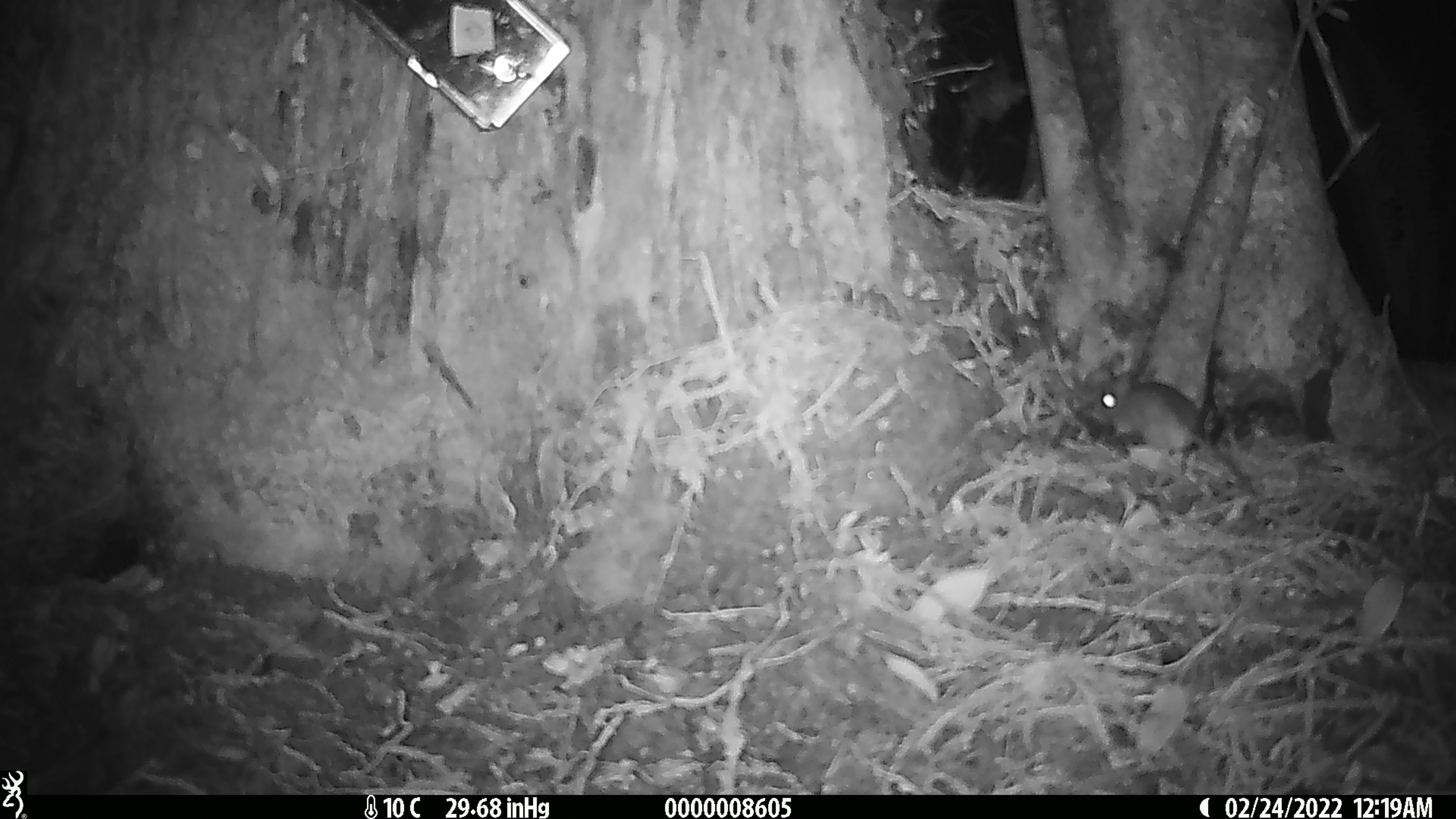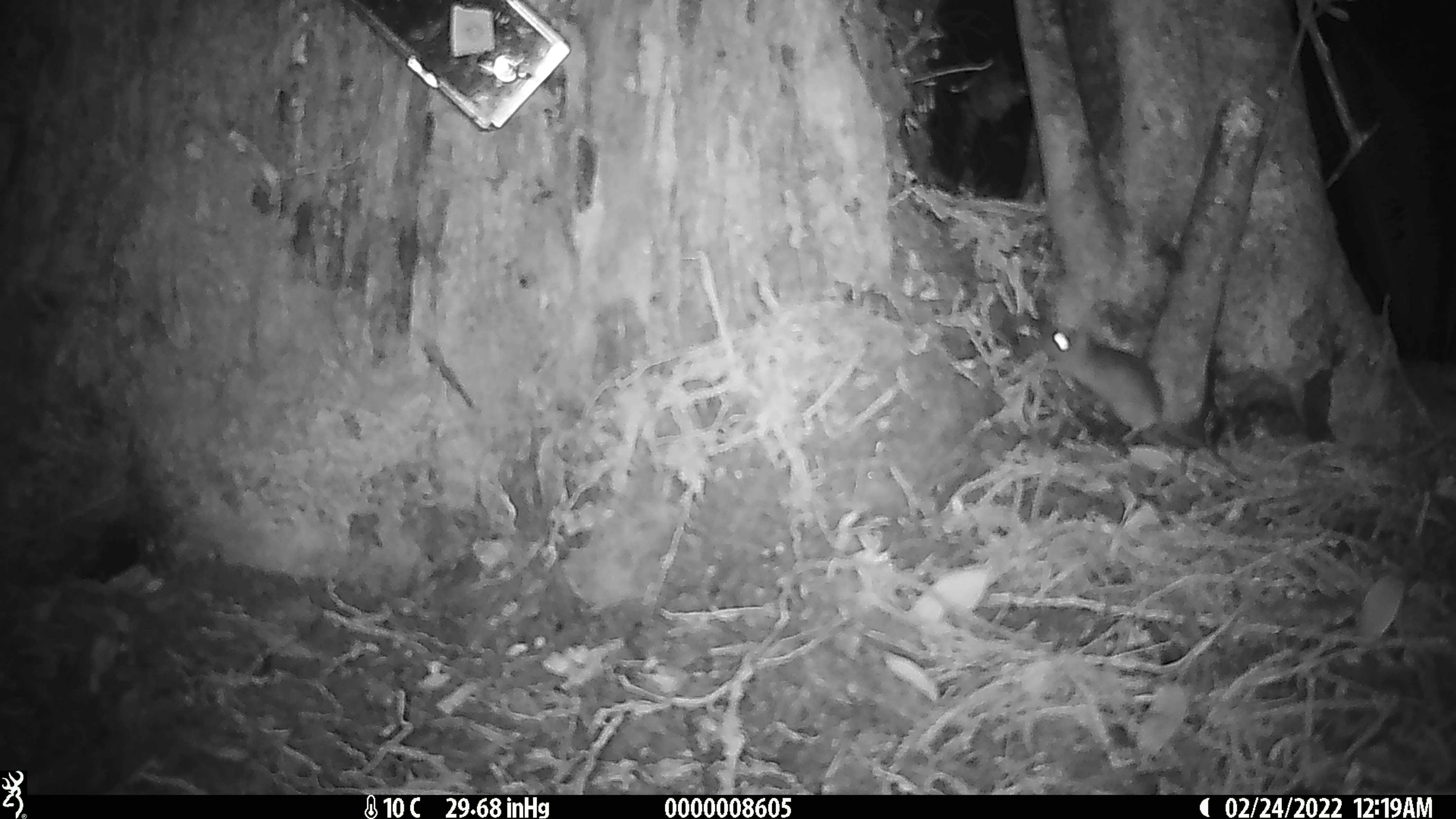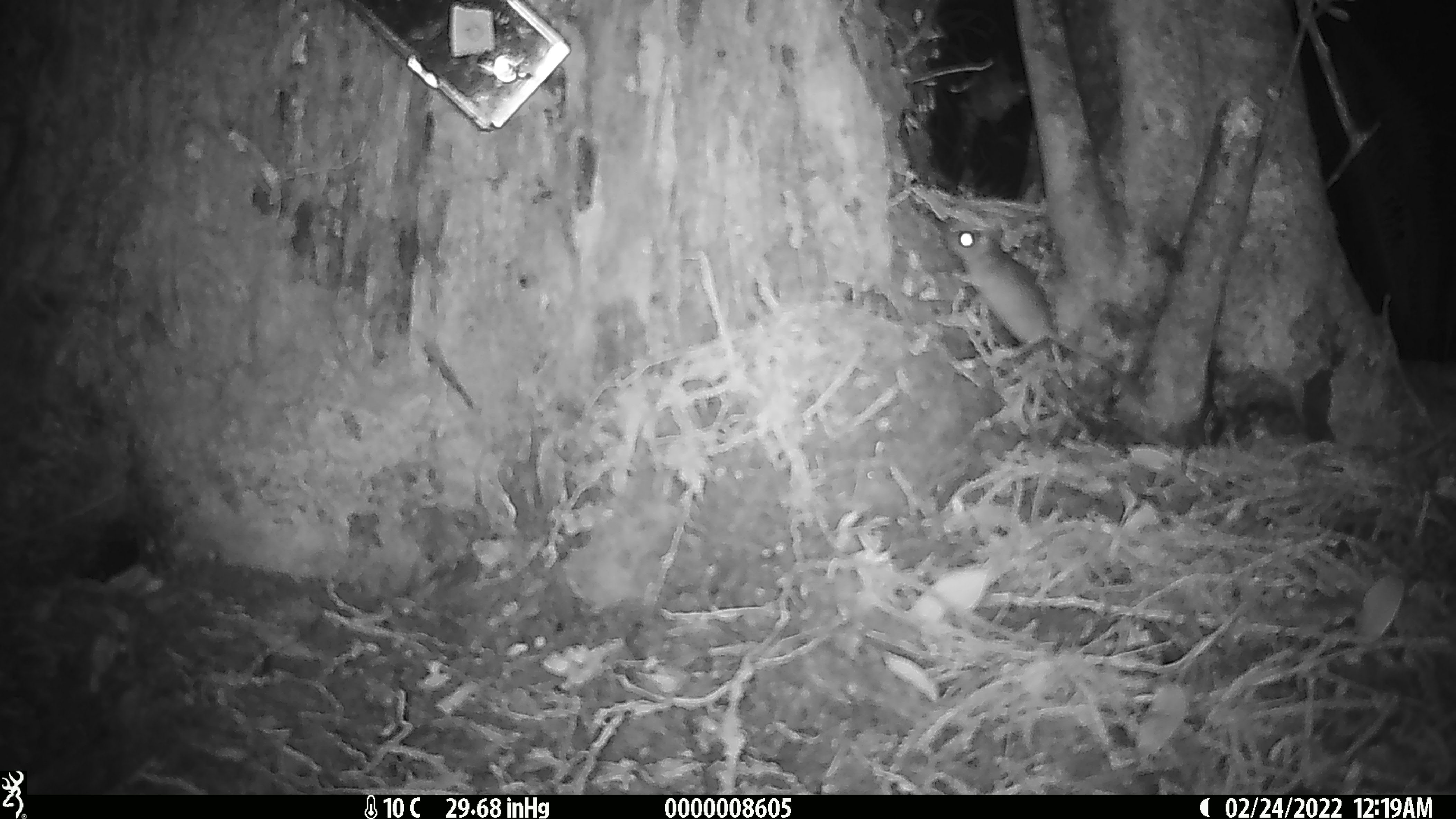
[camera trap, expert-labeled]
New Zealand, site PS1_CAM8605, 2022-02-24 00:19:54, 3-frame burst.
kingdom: Animalia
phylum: Chordata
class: Mammalia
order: Rodentia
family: Muridae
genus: Mus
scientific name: Mus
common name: mouse